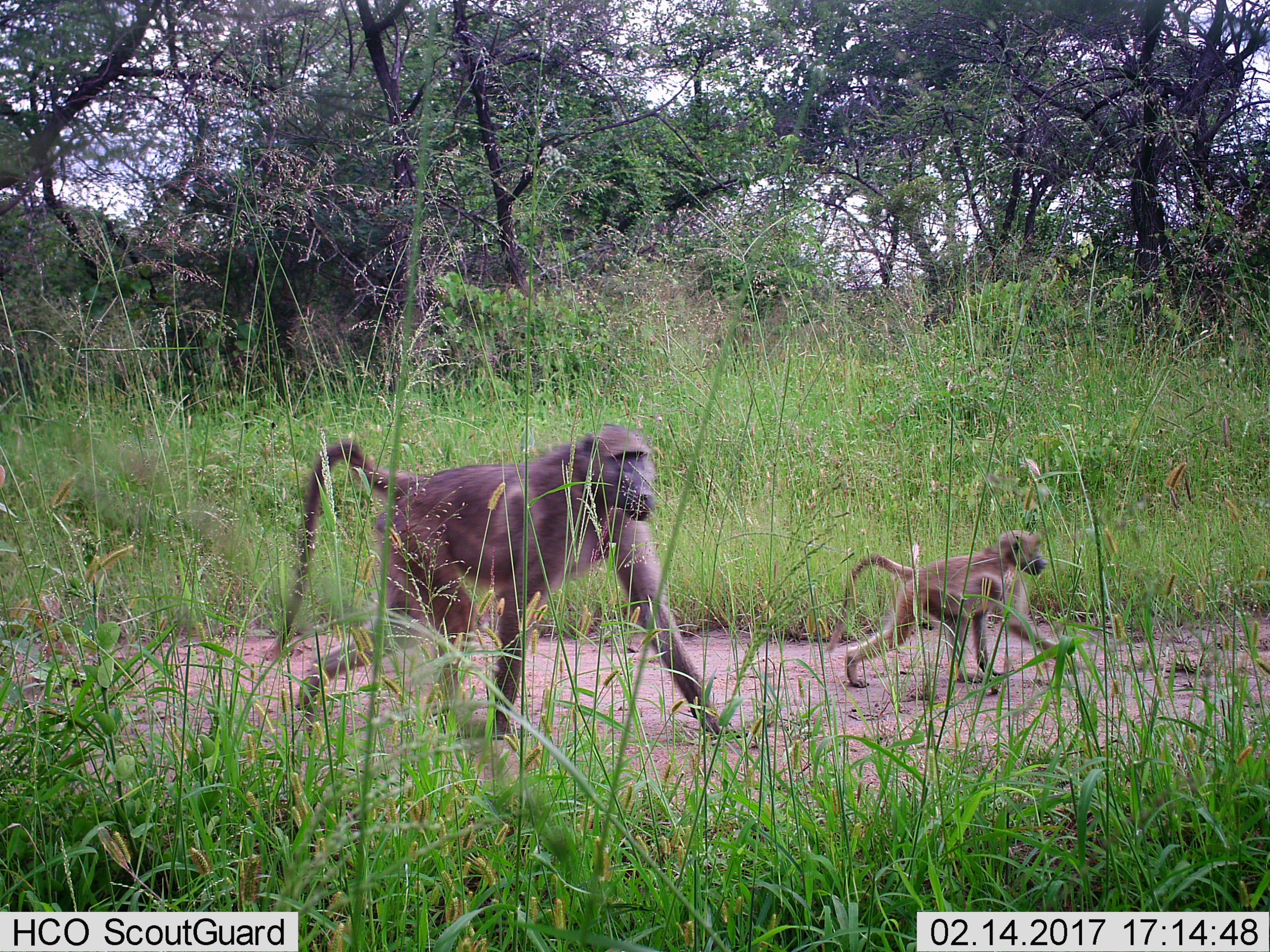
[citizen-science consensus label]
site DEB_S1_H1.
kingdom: Animalia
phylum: Chordata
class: Mammalia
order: Primates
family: Cercopithecidae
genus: Papio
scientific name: Papio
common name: baboon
Baboon (Papio), count 2. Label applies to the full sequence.